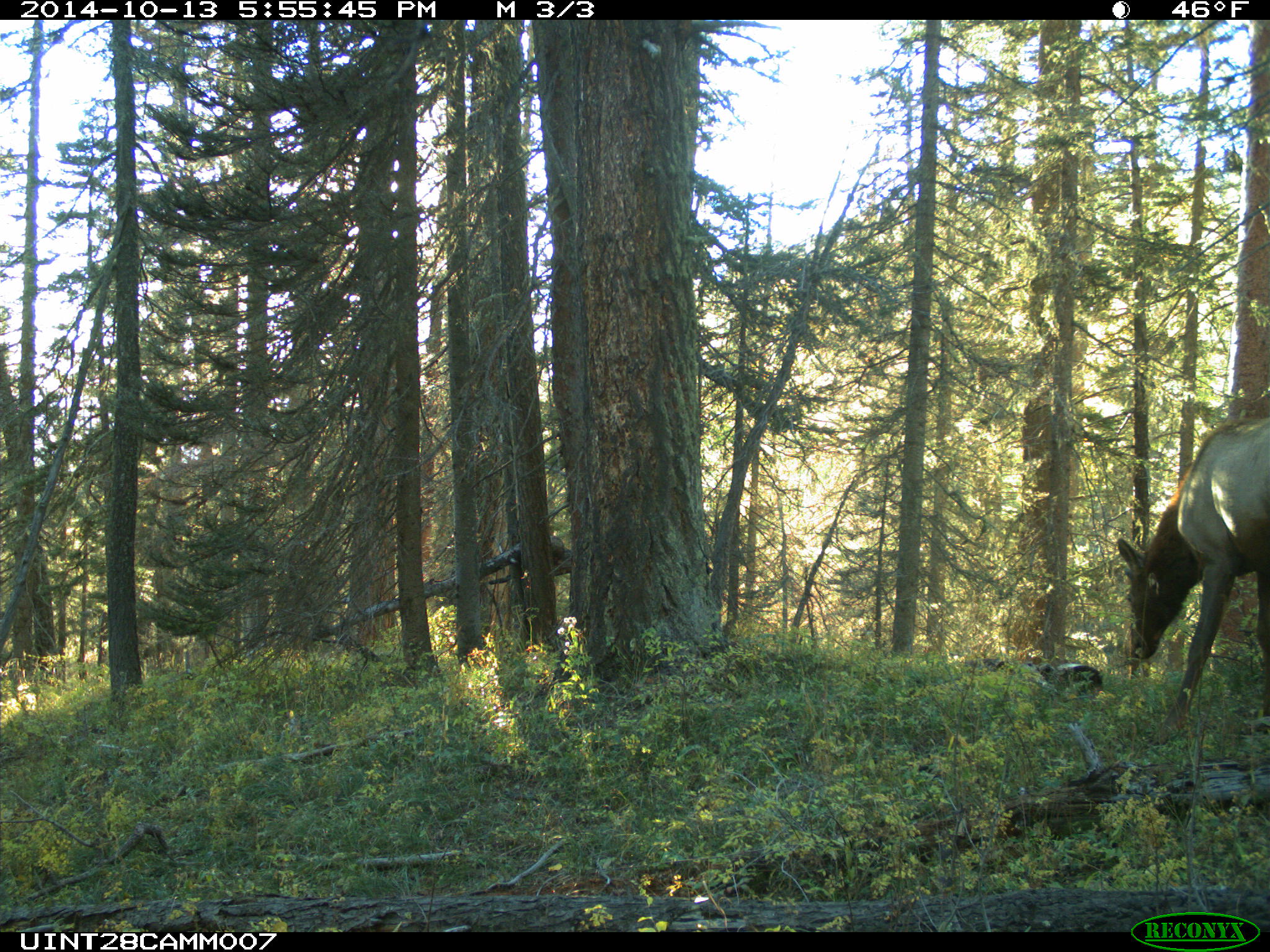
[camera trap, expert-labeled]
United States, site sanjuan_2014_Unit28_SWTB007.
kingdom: Animalia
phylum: Chordata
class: Mammalia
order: Artiodactyla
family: Cervidae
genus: Cervus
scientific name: Cervus elaphus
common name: red deer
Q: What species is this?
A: Cervus elaphus (red deer).